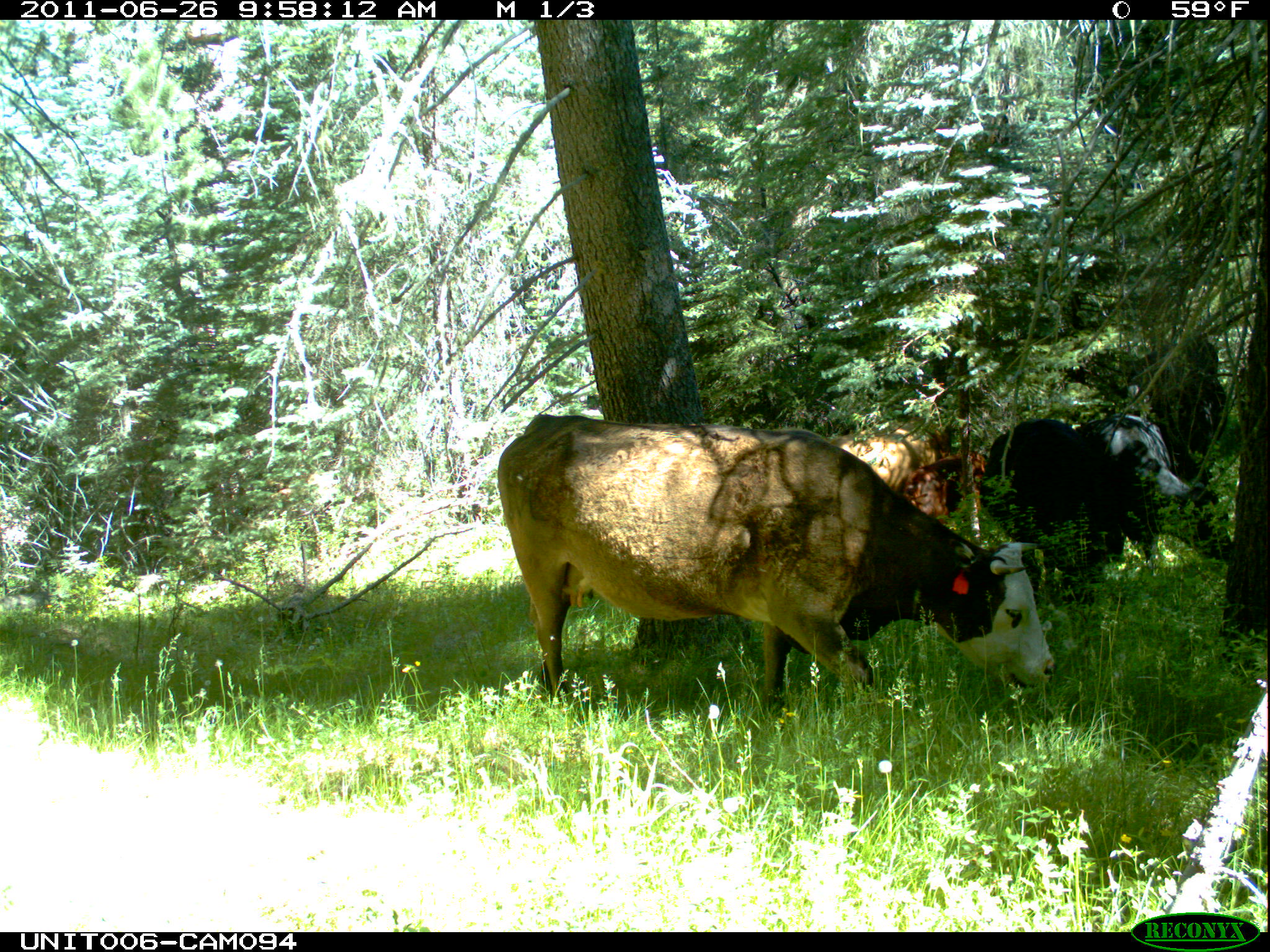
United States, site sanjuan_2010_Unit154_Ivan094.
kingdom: Animalia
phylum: Chordata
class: Mammalia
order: Artiodactyla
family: Bovidae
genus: Bos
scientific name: Bos taurus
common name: domestic cow